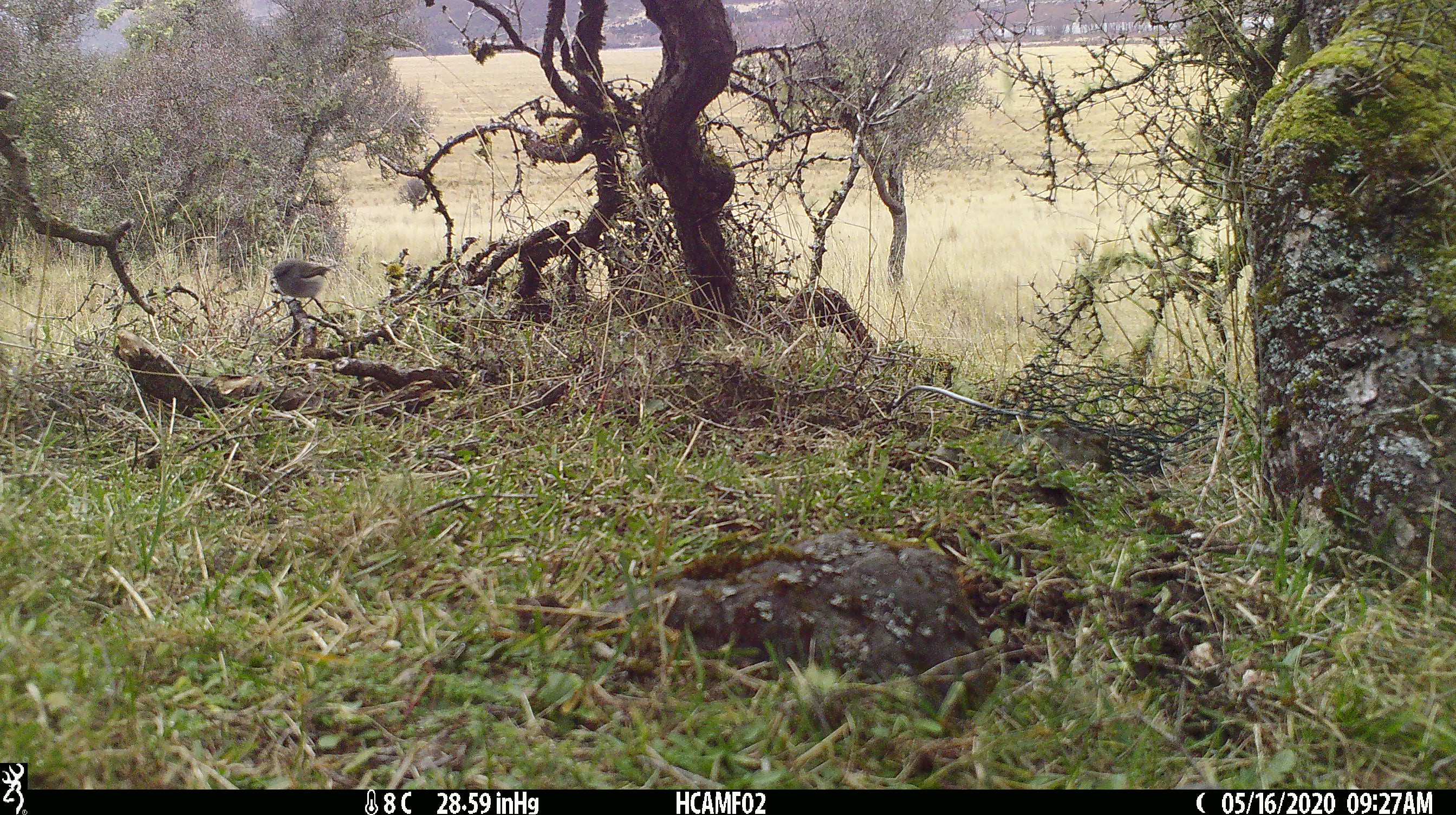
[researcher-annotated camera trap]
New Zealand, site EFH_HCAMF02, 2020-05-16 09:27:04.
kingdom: Animalia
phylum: Chordata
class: Aves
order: Passeriformes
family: Petroicidae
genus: Petroica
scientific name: Petroica macrocephala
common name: tomtit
Tomtit (Petroica macrocephala).